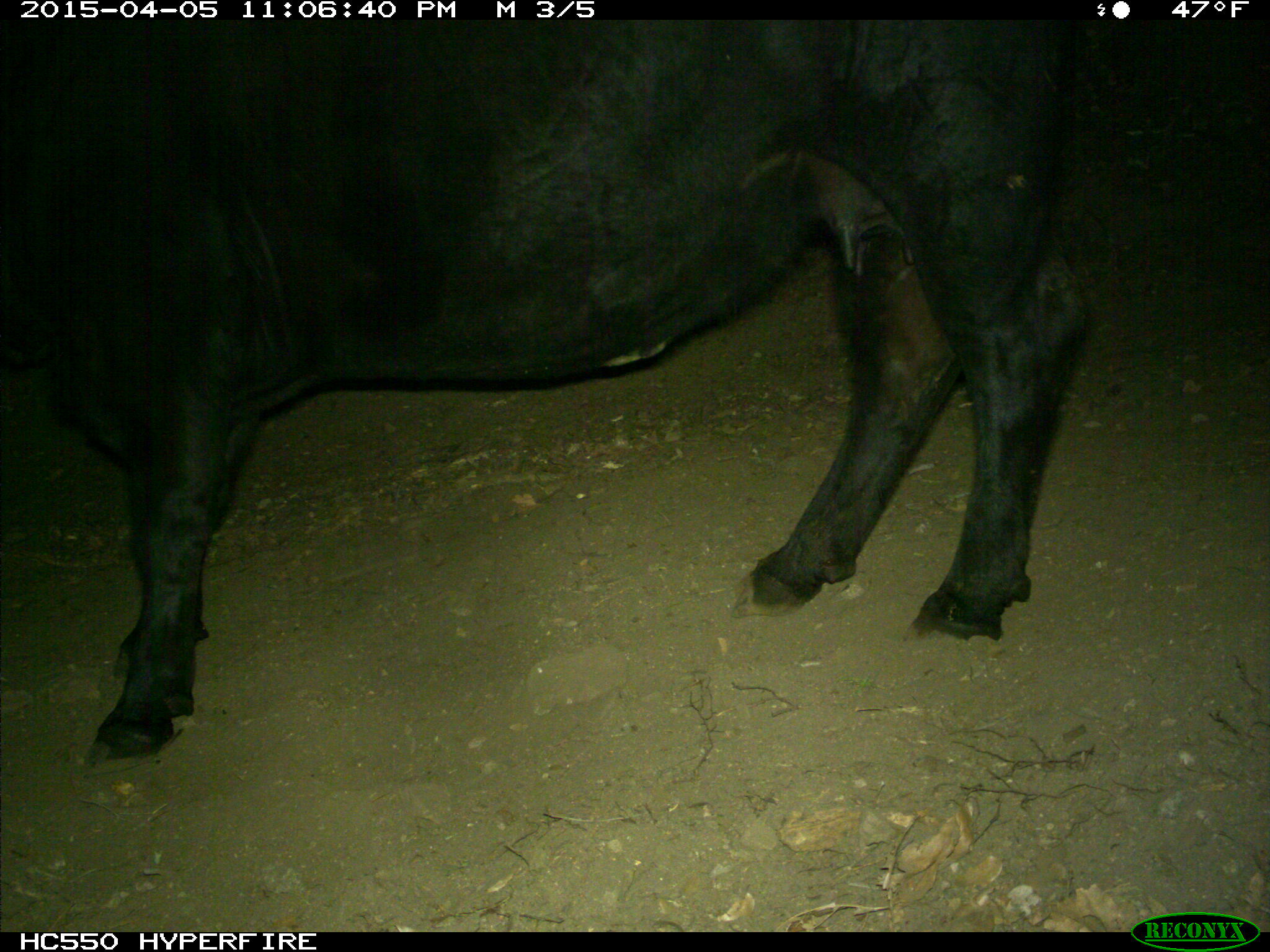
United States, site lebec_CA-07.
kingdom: Animalia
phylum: Chordata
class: Mammalia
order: Artiodactyla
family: Bovidae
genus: Bos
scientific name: Bos taurus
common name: domestic cow